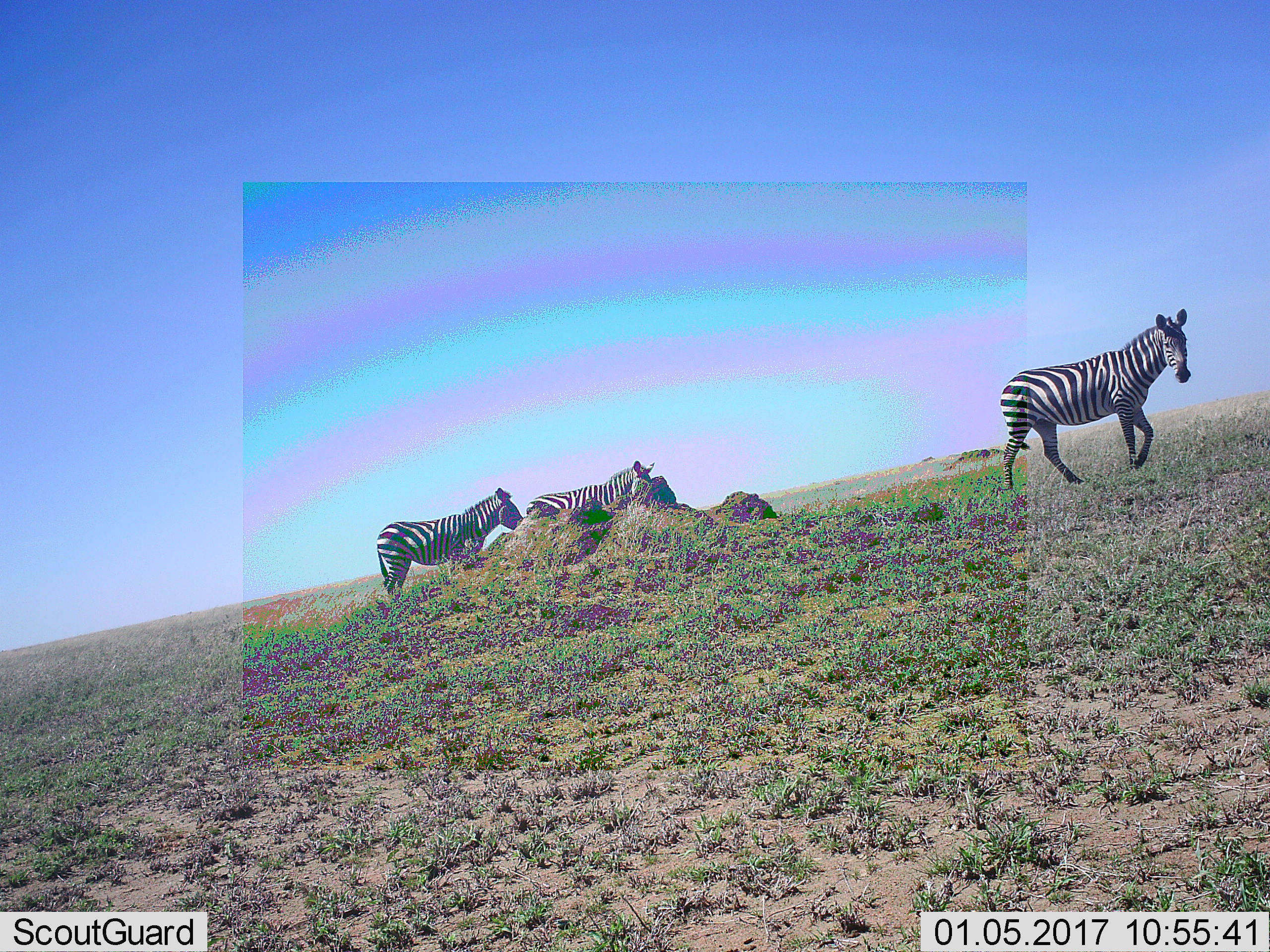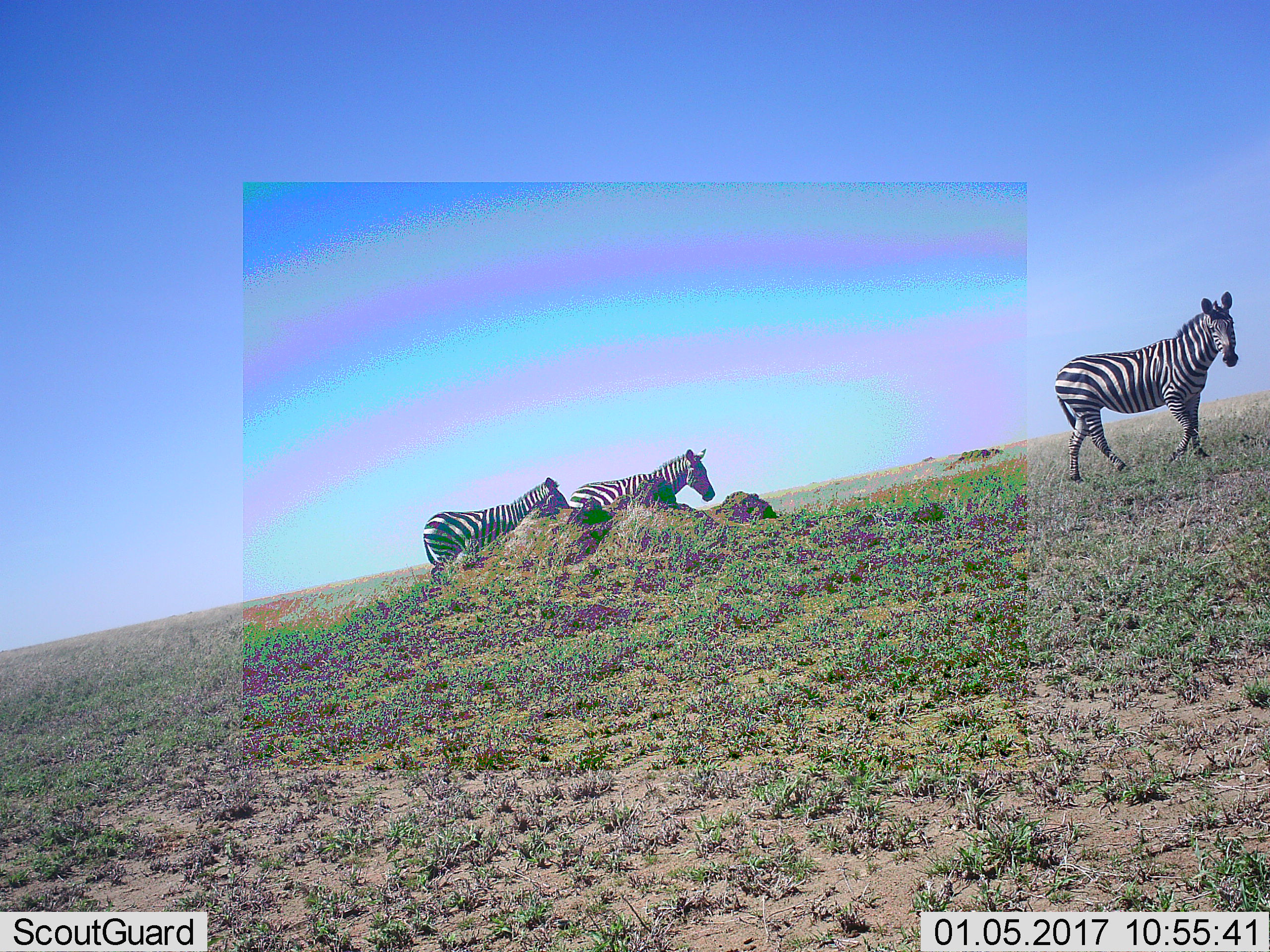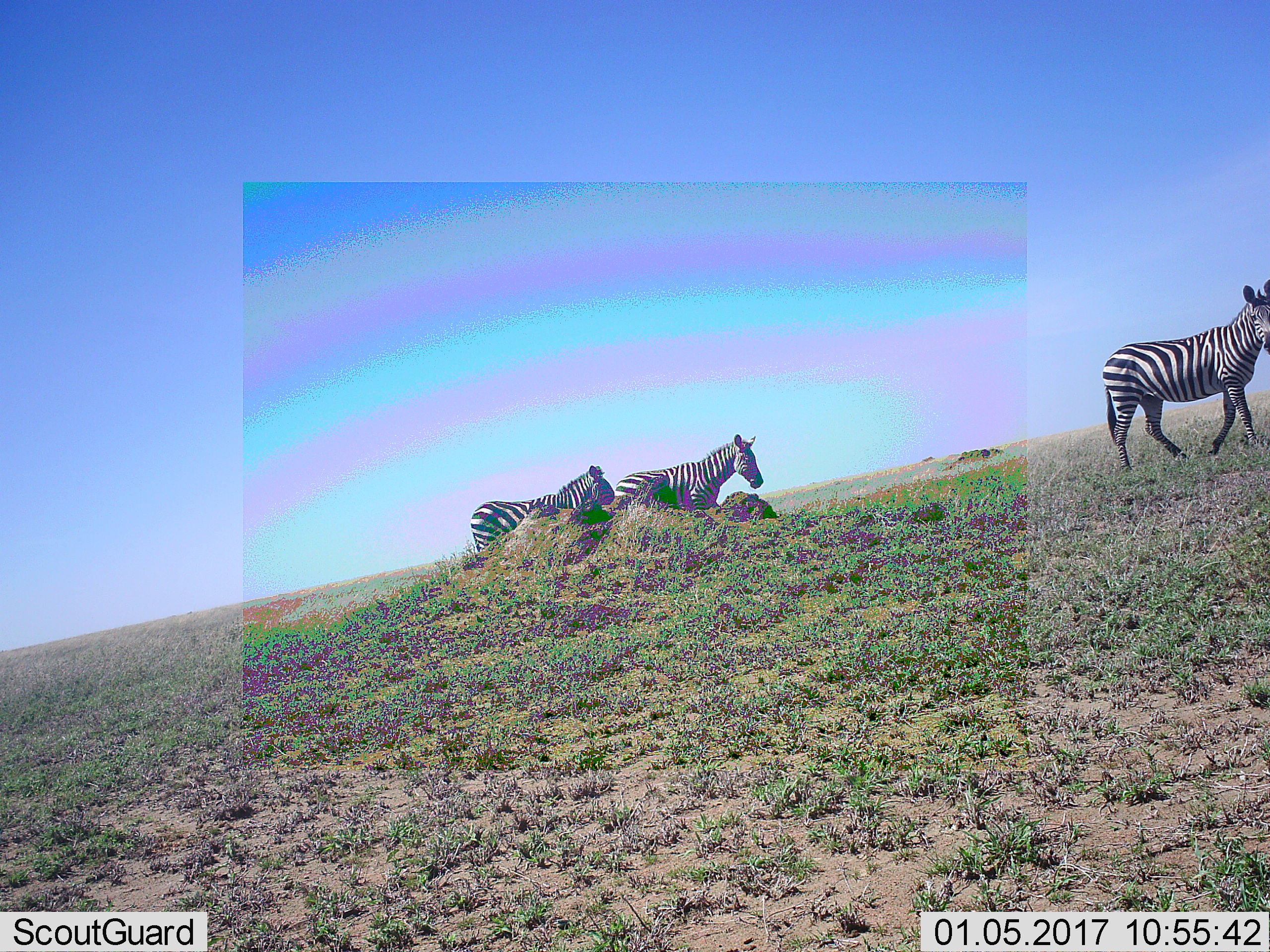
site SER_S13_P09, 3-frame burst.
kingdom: Animalia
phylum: Chordata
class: Mammalia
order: Perissodactyla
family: Equidae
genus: Equus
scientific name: Equus quagga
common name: plains zebra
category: zebraplains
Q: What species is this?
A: Zebraplains (plains zebra) (Equus quagga).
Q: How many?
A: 3.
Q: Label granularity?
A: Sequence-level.